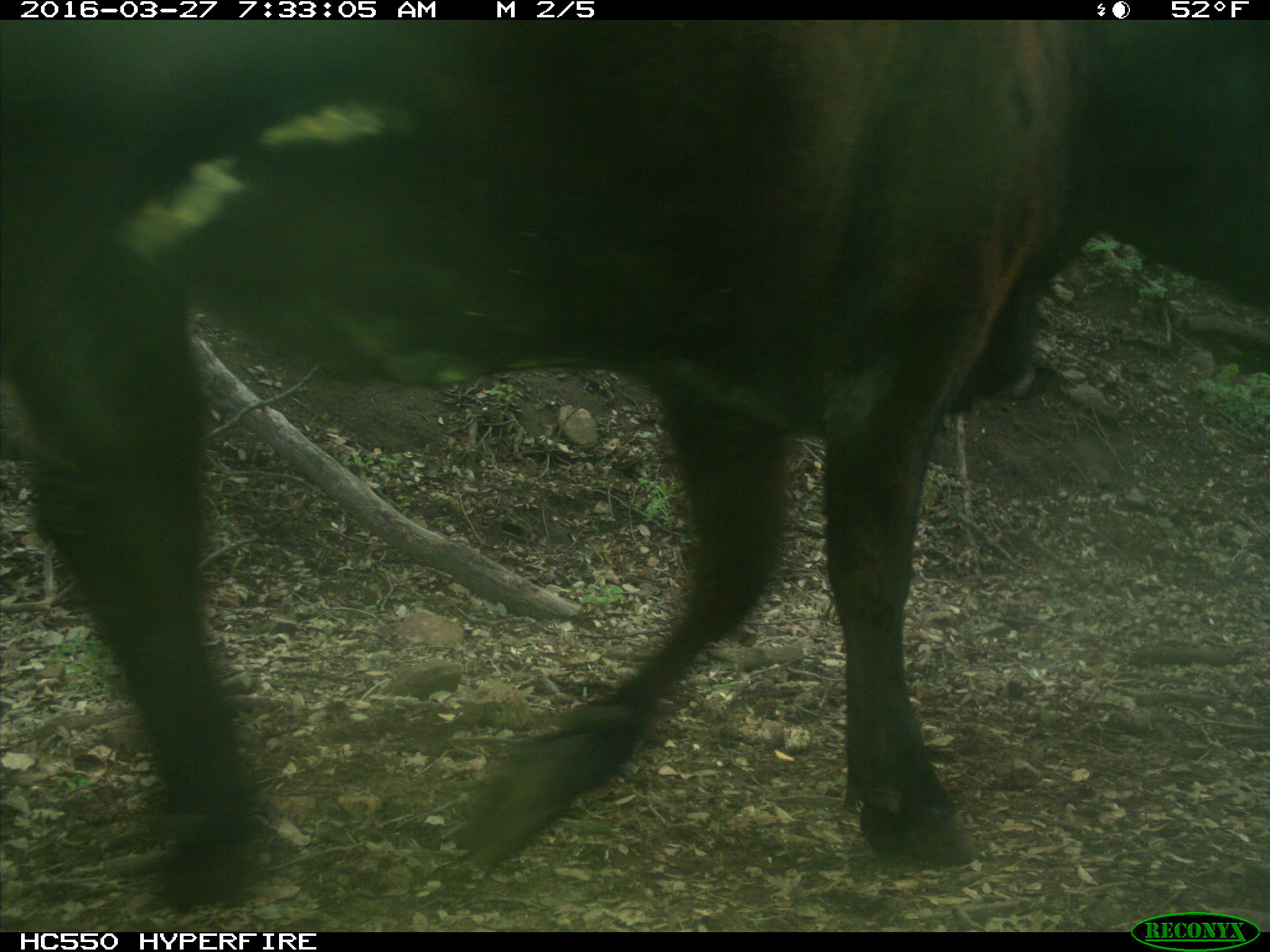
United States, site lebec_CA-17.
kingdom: Animalia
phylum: Chordata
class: Mammalia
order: Artiodactyla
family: Bovidae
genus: Bos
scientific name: Bos taurus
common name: domestic cow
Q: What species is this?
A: Bos taurus (domestic cow).